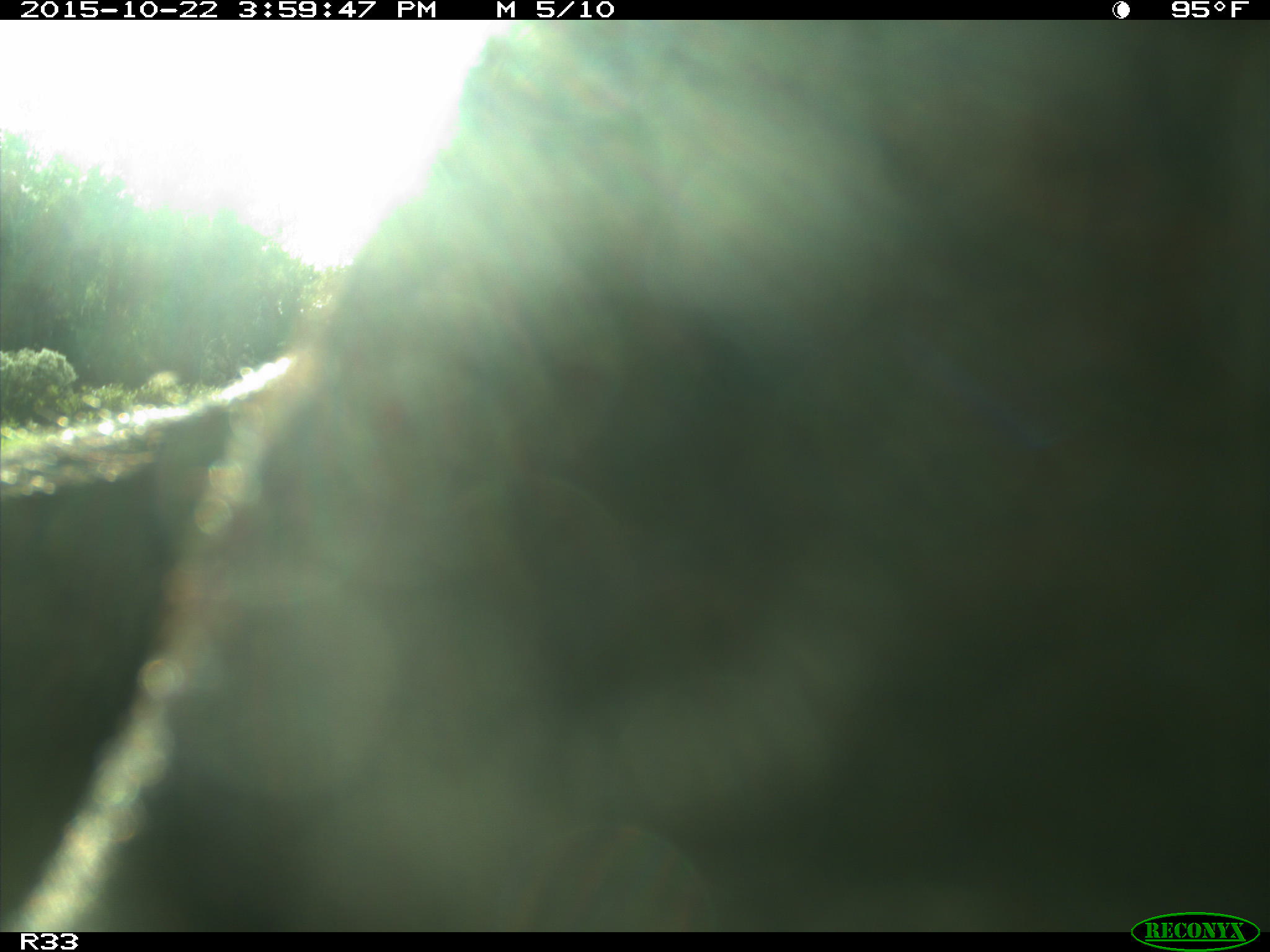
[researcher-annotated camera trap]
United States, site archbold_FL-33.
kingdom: Animalia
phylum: Chordata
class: Mammalia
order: Artiodactyla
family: Bovidae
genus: Bos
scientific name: Bos taurus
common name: domestic cow